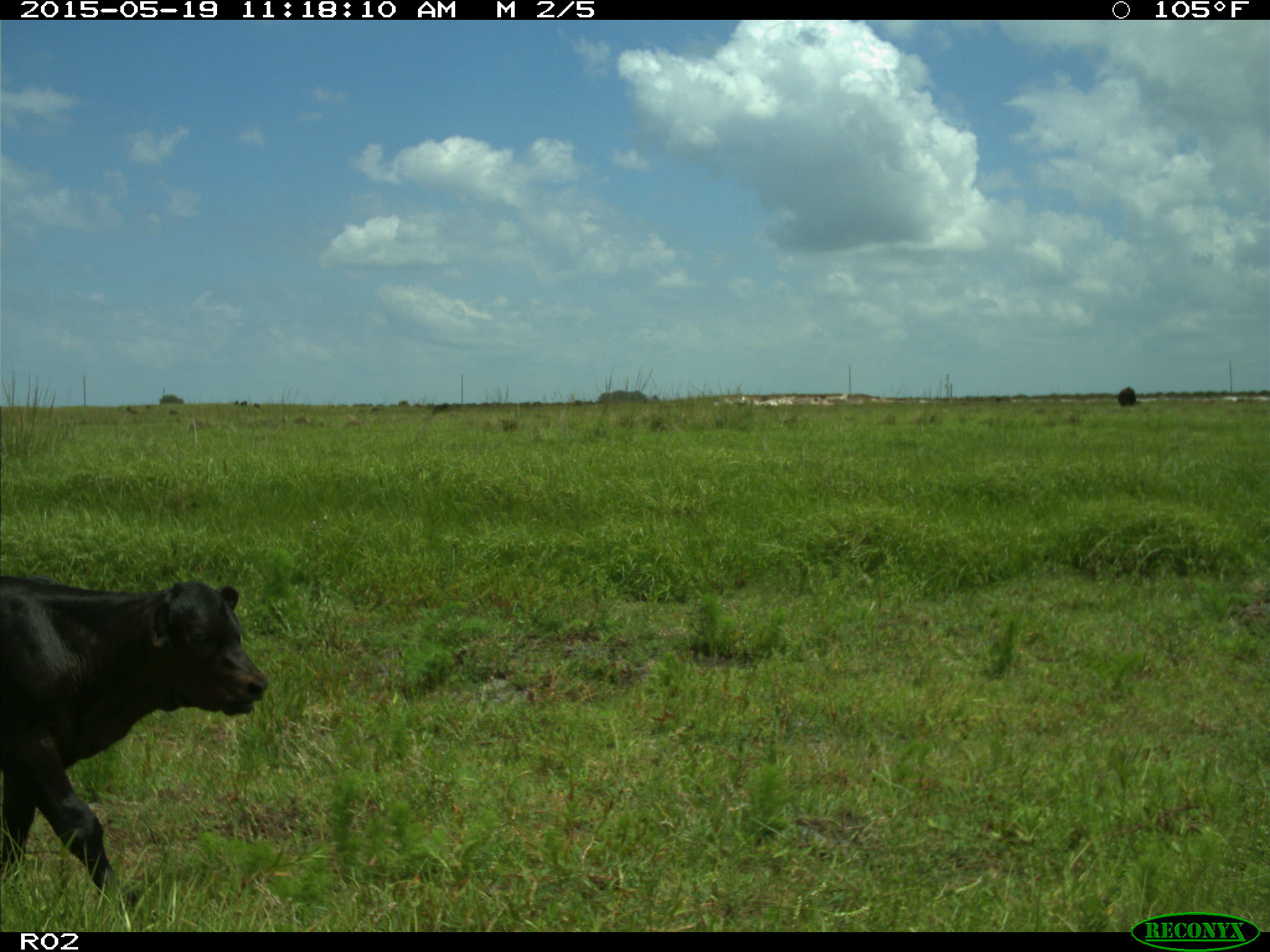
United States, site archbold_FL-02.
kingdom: Animalia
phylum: Chordata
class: Mammalia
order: Artiodactyla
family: Bovidae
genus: Bos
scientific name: Bos taurus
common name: domestic cow